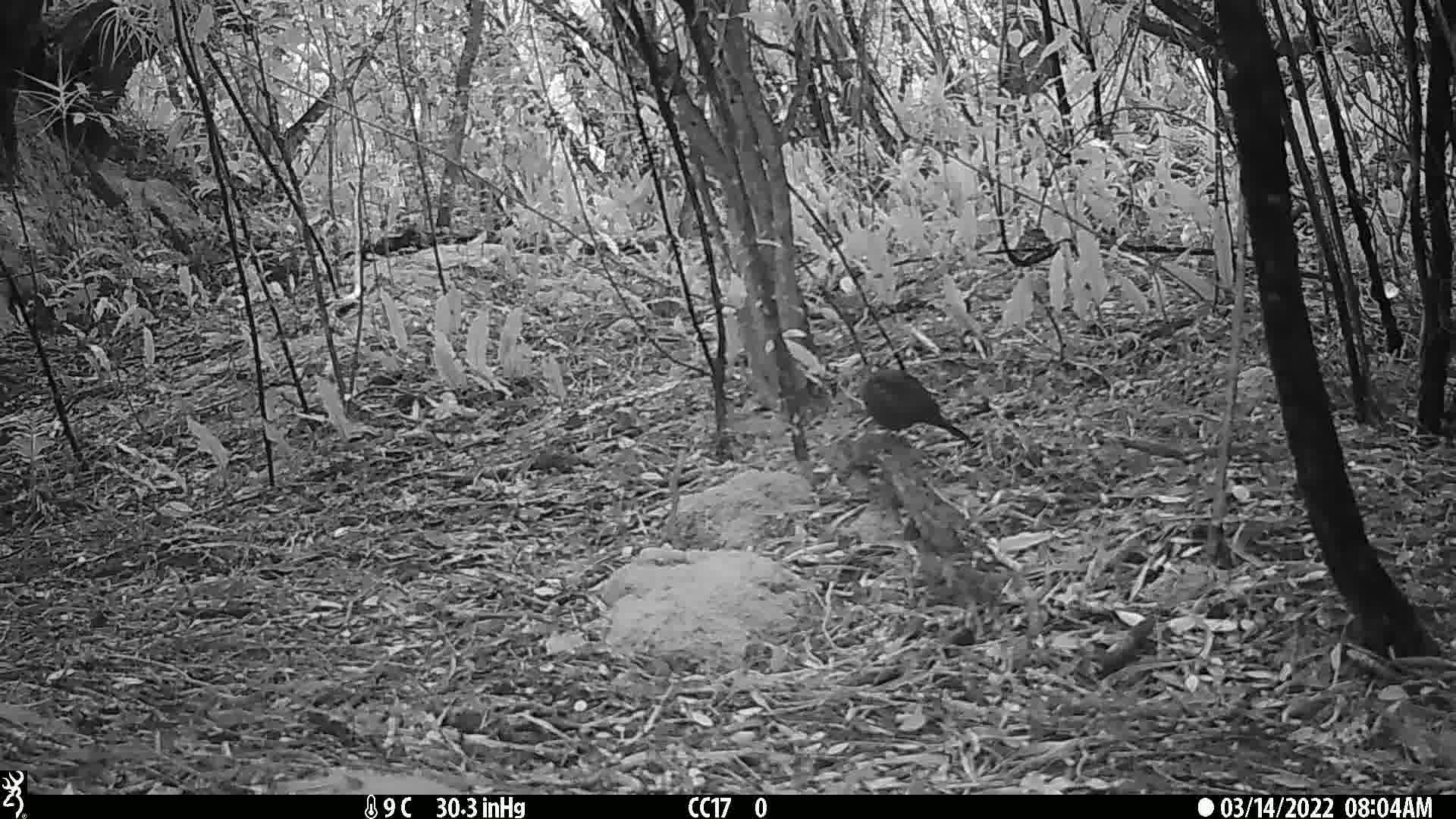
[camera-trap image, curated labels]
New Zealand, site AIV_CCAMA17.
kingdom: Animalia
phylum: Chordata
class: Aves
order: Passeriformes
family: Turdidae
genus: Turdus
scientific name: Turdus merula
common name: eurasian blackbird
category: blackbird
Blackbird (eurasian blackbird) (Turdus merula).